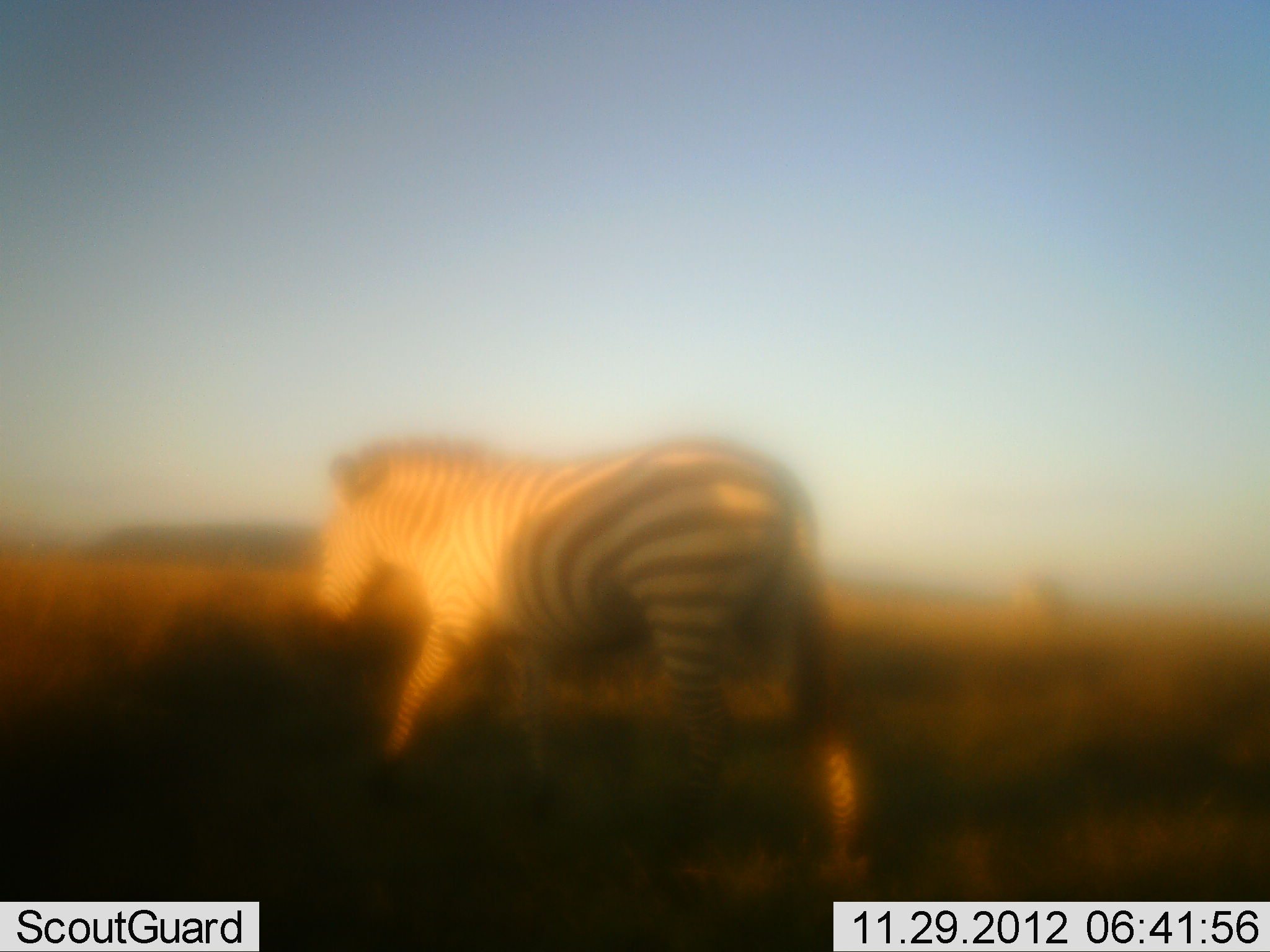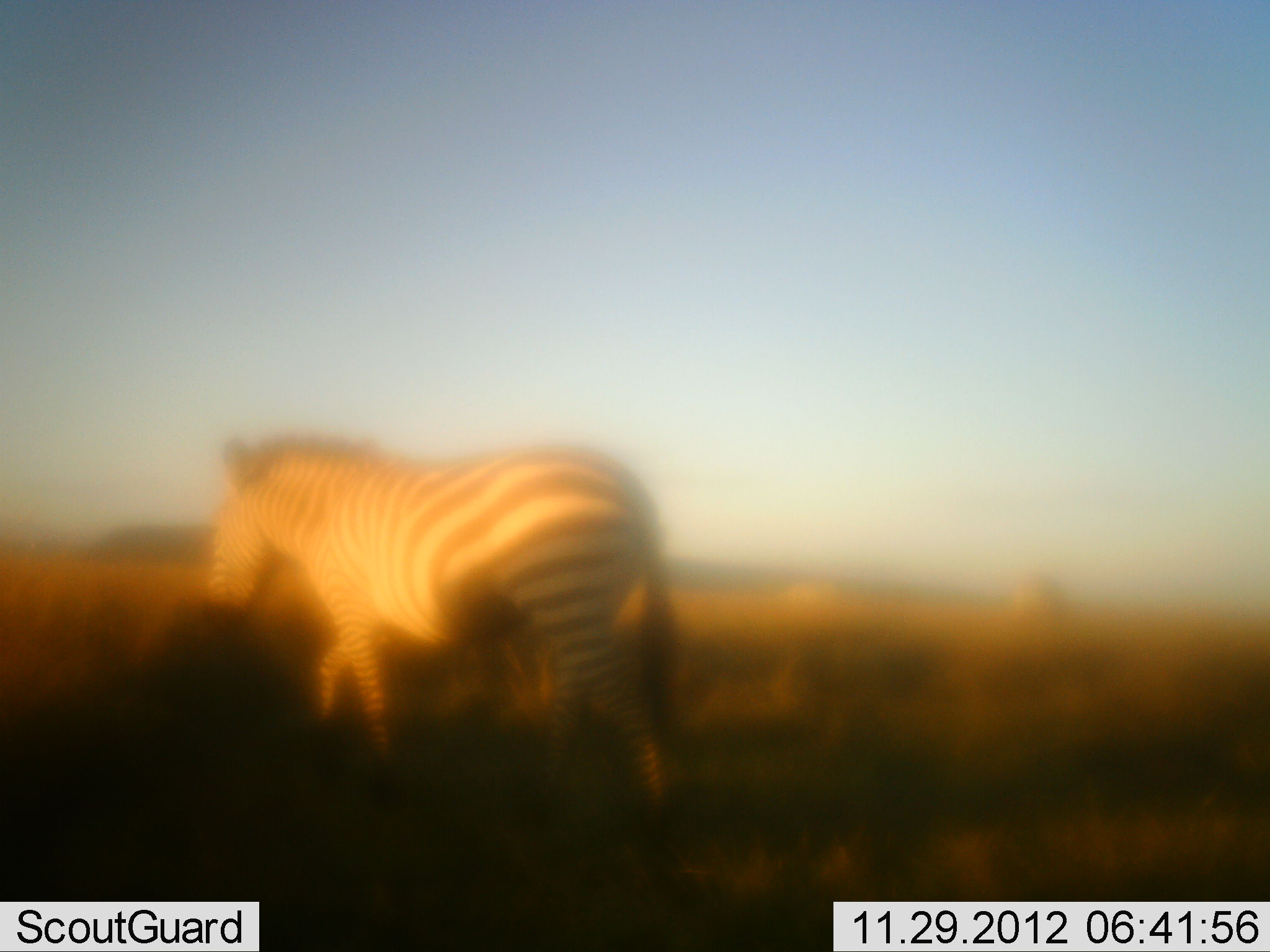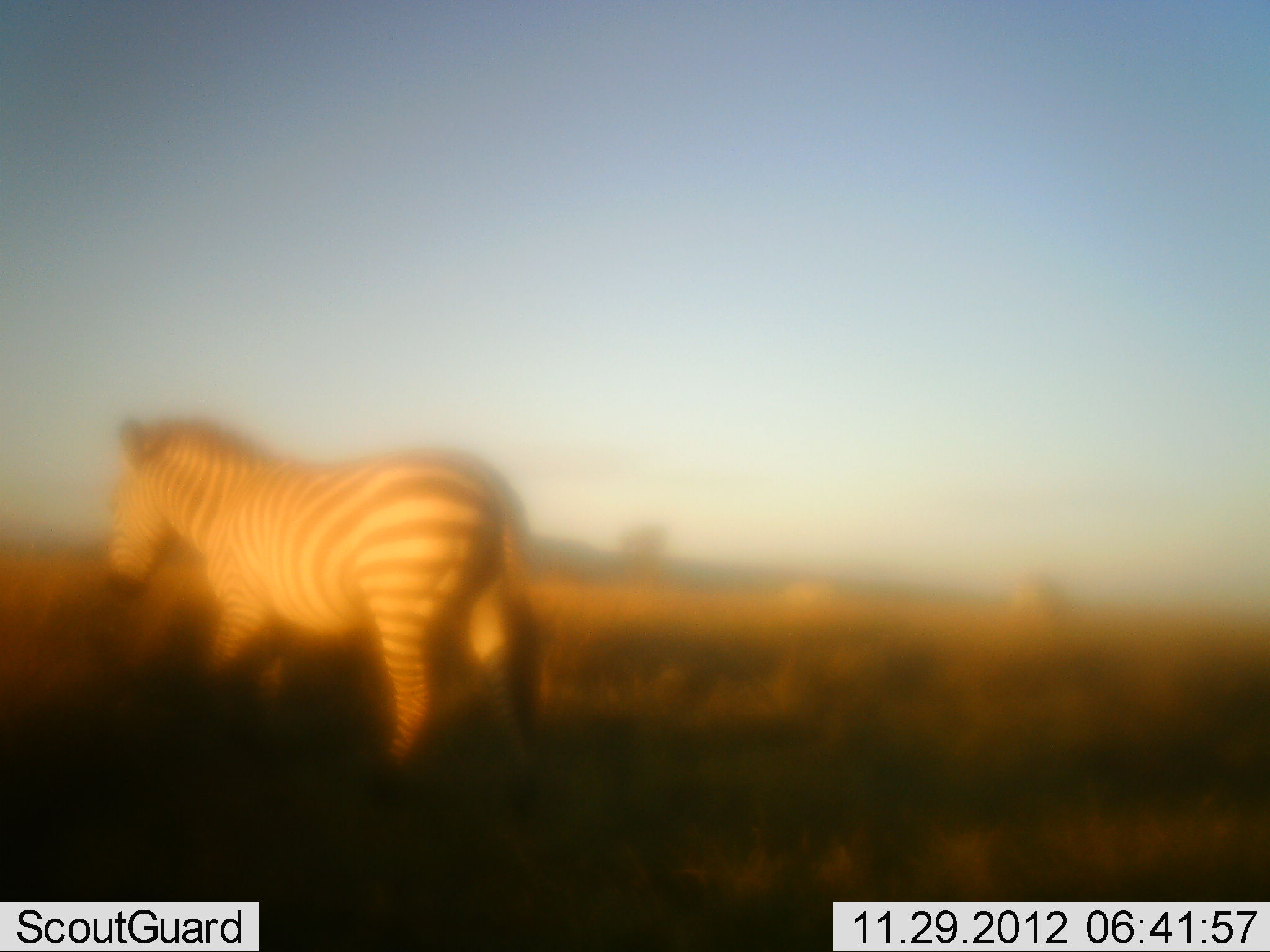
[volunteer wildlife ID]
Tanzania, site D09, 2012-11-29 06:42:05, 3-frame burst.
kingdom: Animalia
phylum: Chordata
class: Mammalia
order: Perissodactyla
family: Equidae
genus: Equus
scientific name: Equus quagga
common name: plains zebra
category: zebra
Zebra (plains zebra) (Equus quagga), count 1. Behavior (volunteer vote fractions): standing 0%, resting 0%, moving 100%, interacting 0%. Young present (vote fraction): 0%. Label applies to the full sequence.